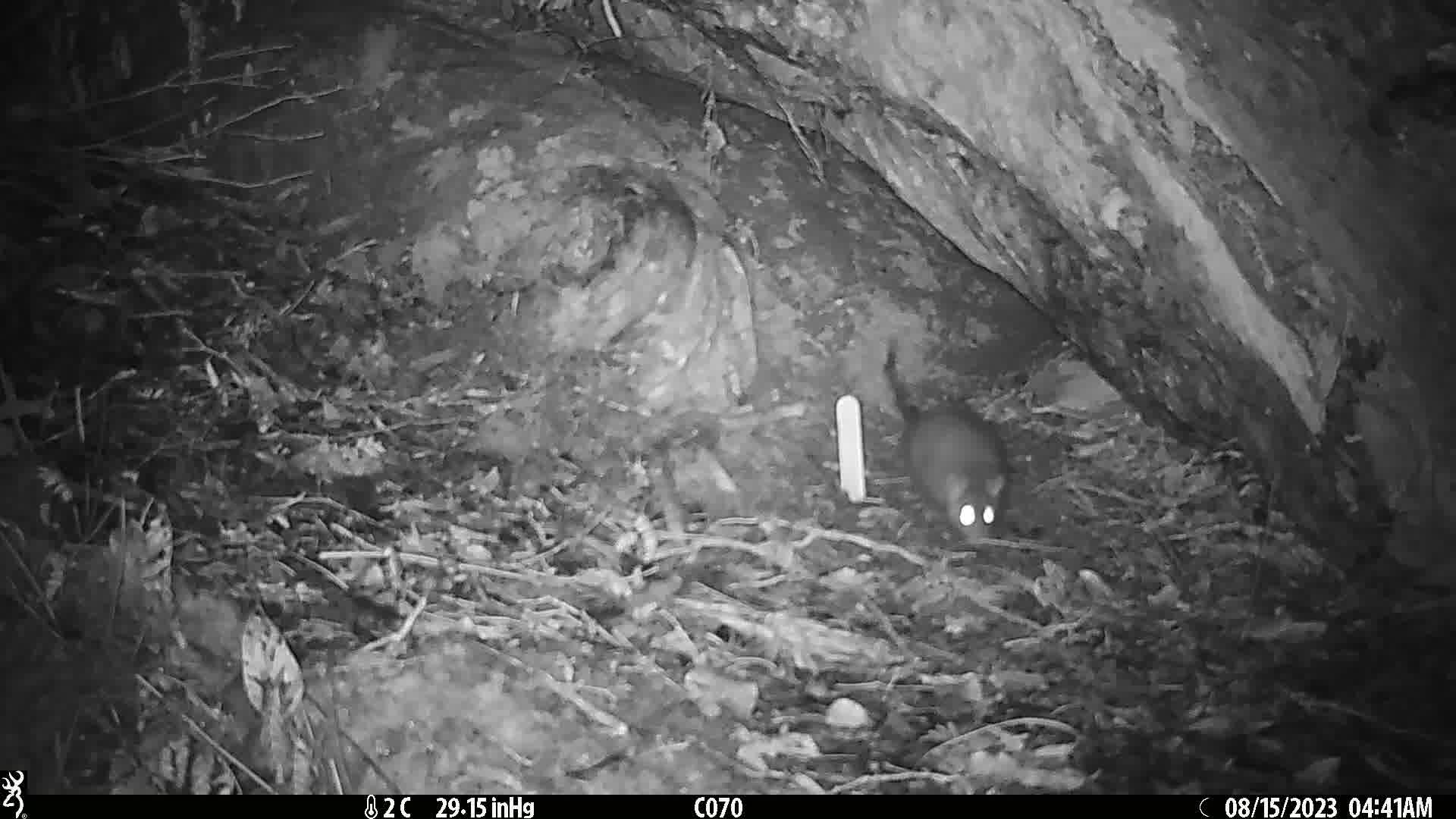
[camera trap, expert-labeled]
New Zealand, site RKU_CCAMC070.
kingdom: Animalia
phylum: Chordata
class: Mammalia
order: Rodentia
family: Muridae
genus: Rattus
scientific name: Rattus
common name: rat